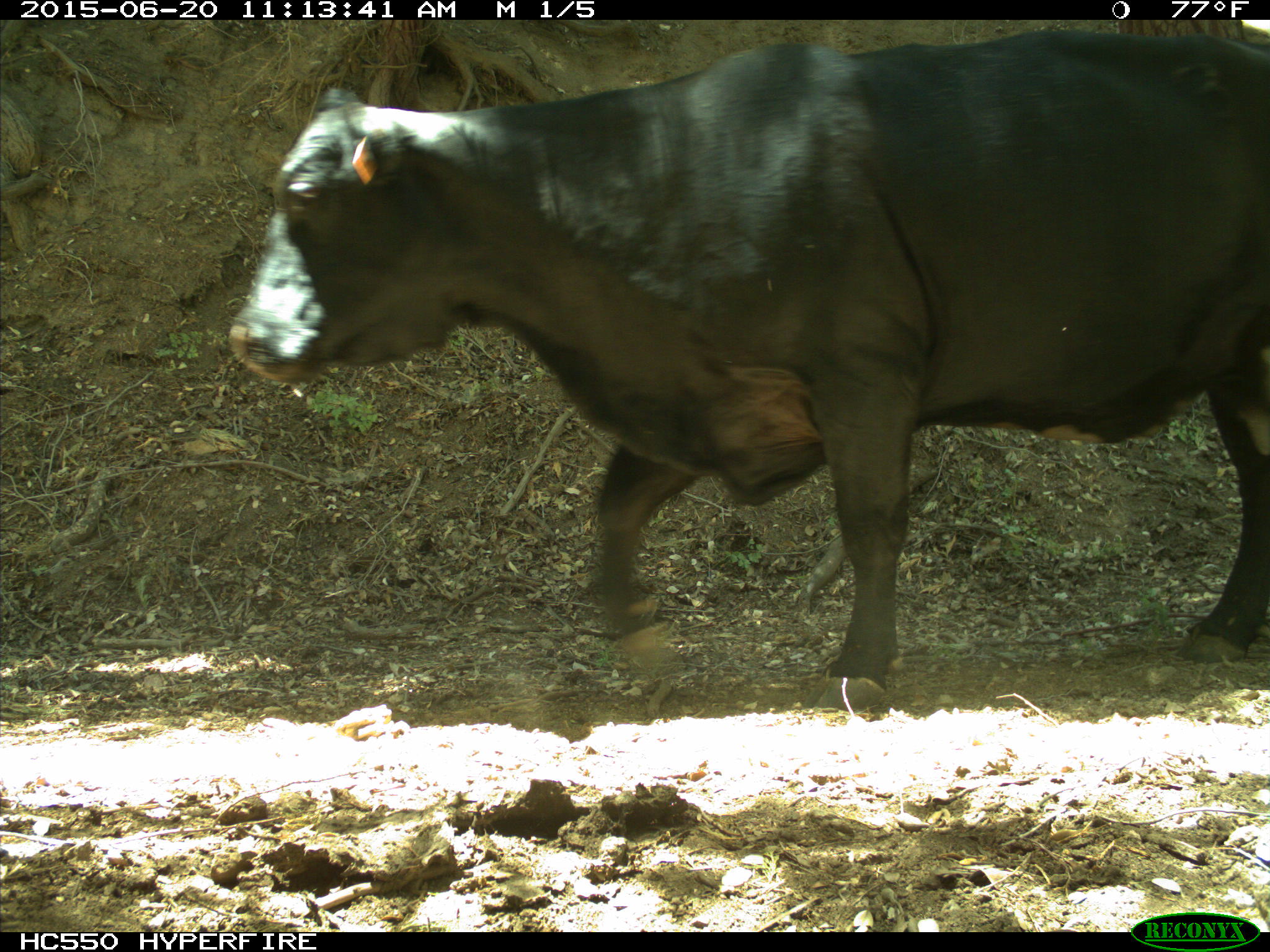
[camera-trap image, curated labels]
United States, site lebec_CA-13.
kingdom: Animalia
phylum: Chordata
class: Mammalia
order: Artiodactyla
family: Bovidae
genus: Bos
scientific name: Bos taurus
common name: domestic cow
Bos taurus (domestic cow).